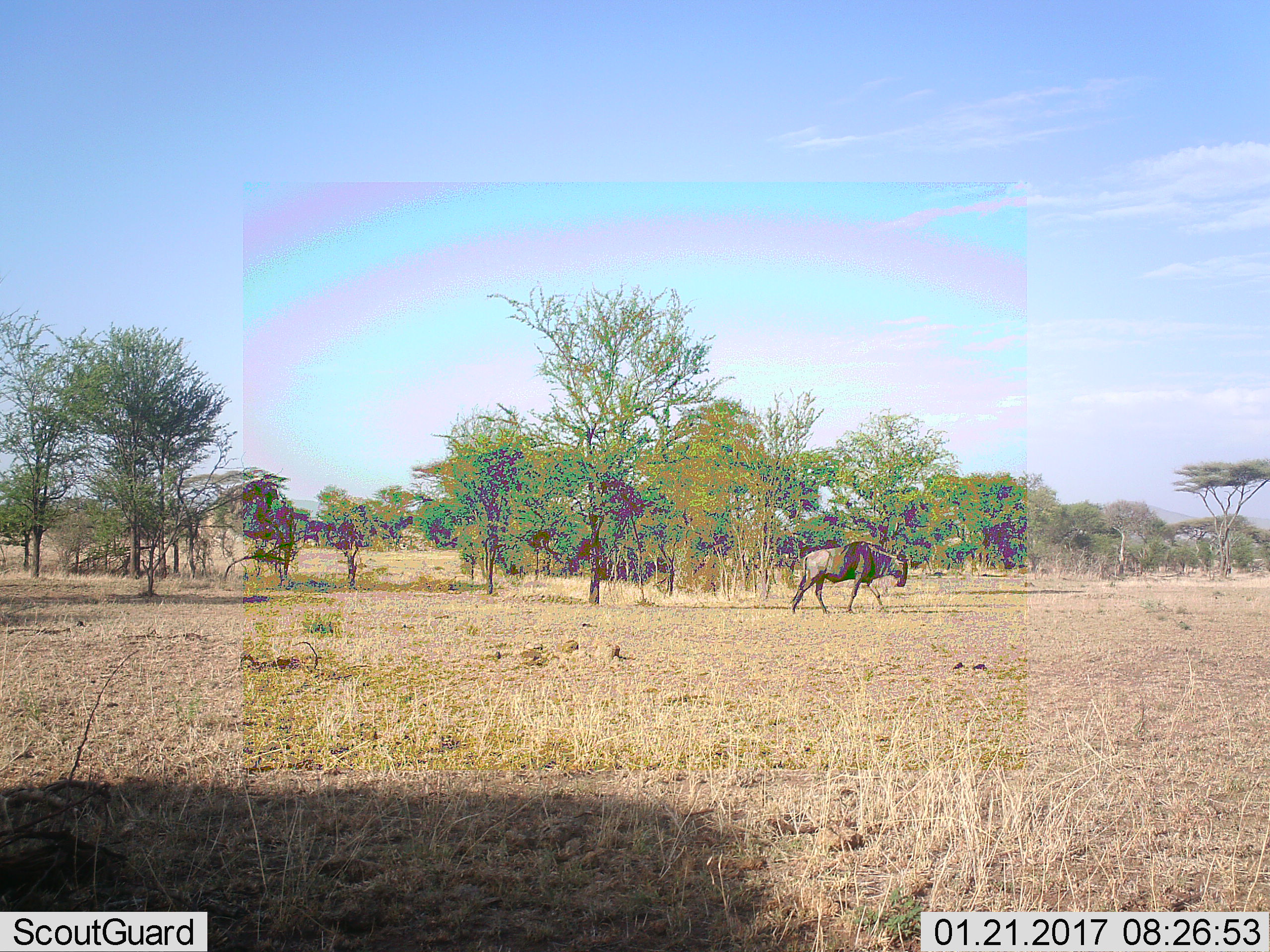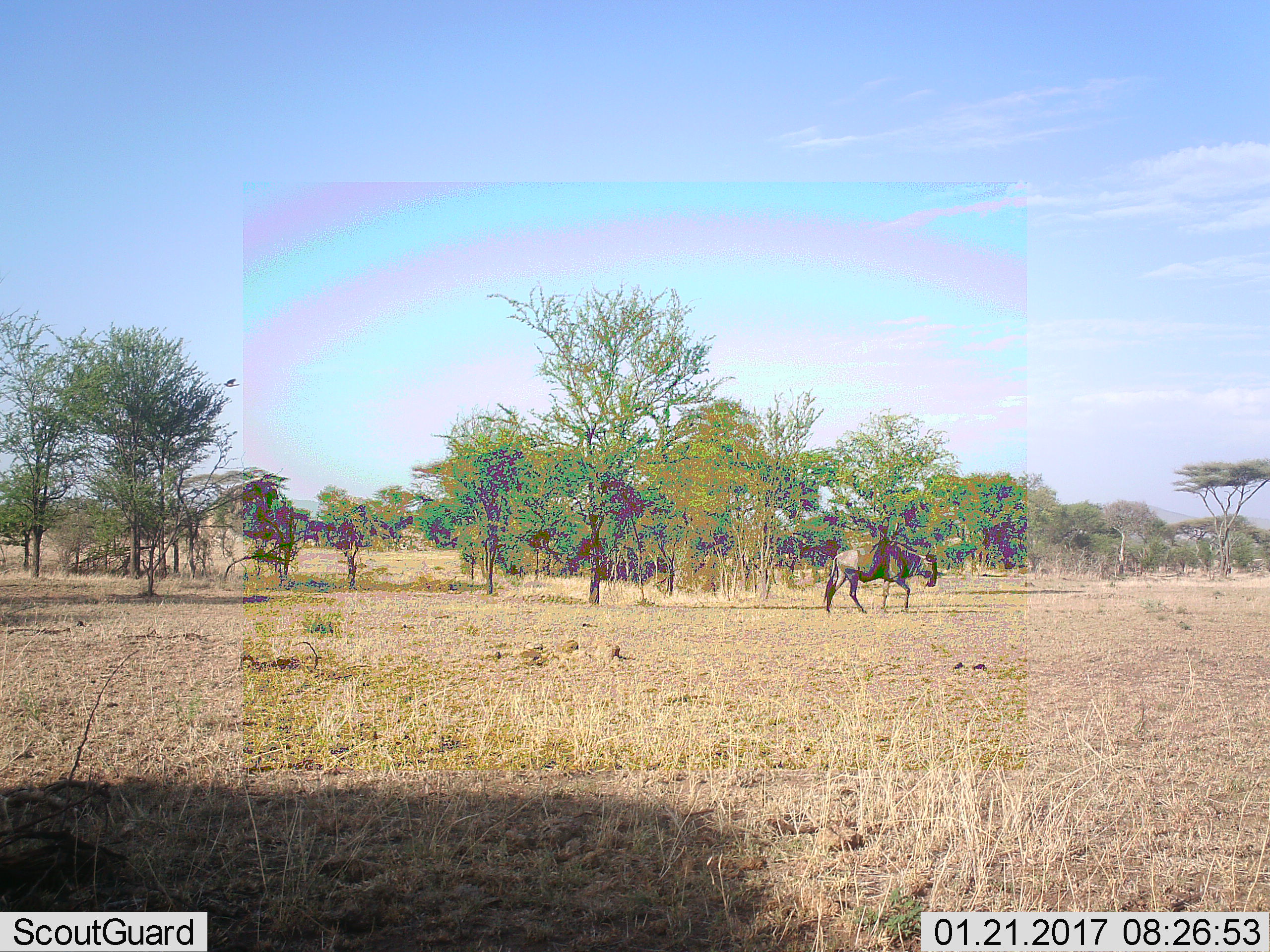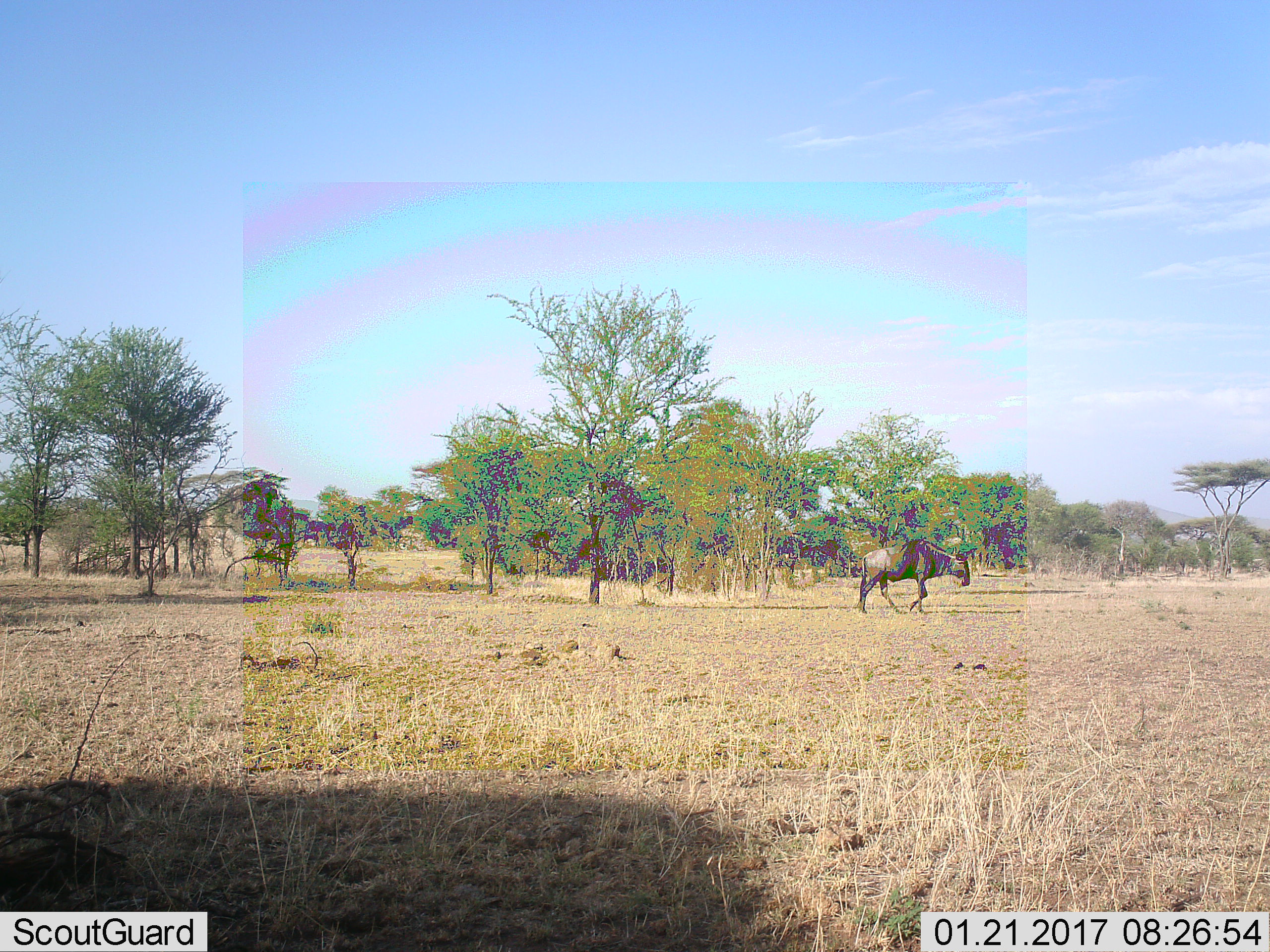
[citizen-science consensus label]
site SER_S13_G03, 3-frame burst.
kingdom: Animalia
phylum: Chordata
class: Mammalia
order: Artiodactyla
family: Bovidae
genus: Connochaetes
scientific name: Connochaetes taurinus taurinus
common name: blue wildebeest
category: wildebeestblue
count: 1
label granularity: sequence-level